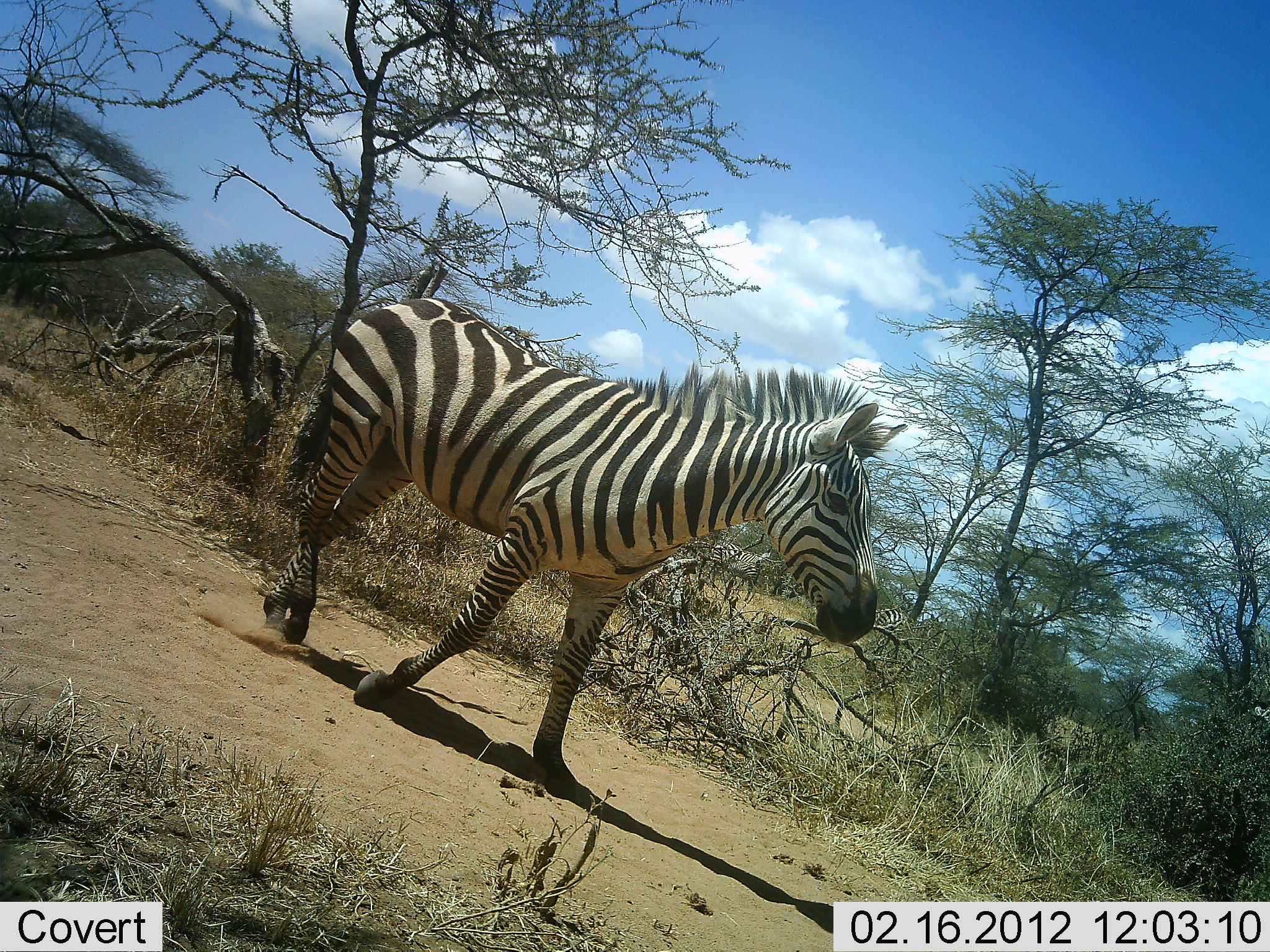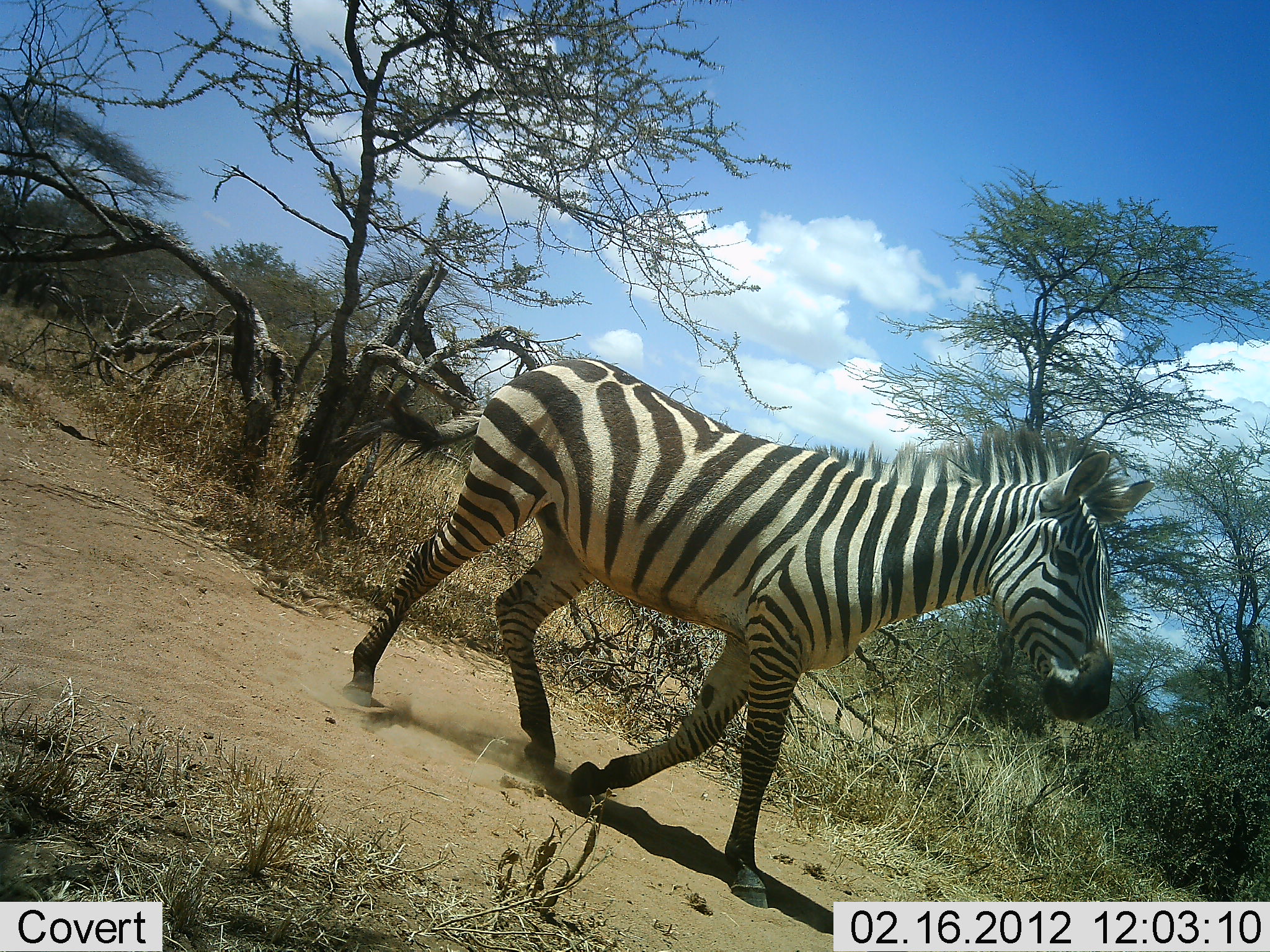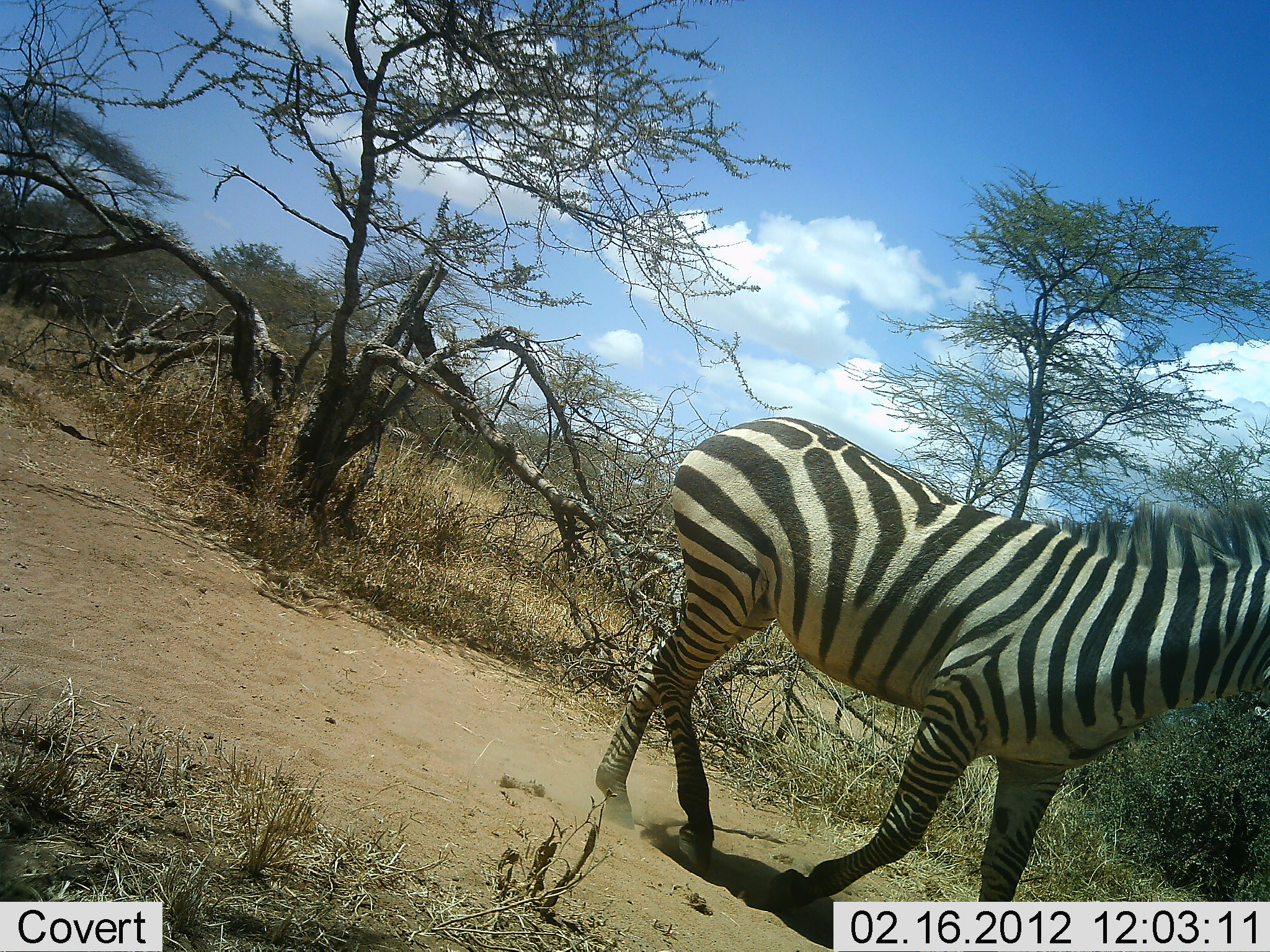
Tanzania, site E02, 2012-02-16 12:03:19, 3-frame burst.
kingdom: Animalia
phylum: Chordata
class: Mammalia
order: Perissodactyla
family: Equidae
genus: Equus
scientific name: Equus quagga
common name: plains zebra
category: zebra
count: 1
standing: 6%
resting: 0%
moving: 100%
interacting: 0%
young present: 6%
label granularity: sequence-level